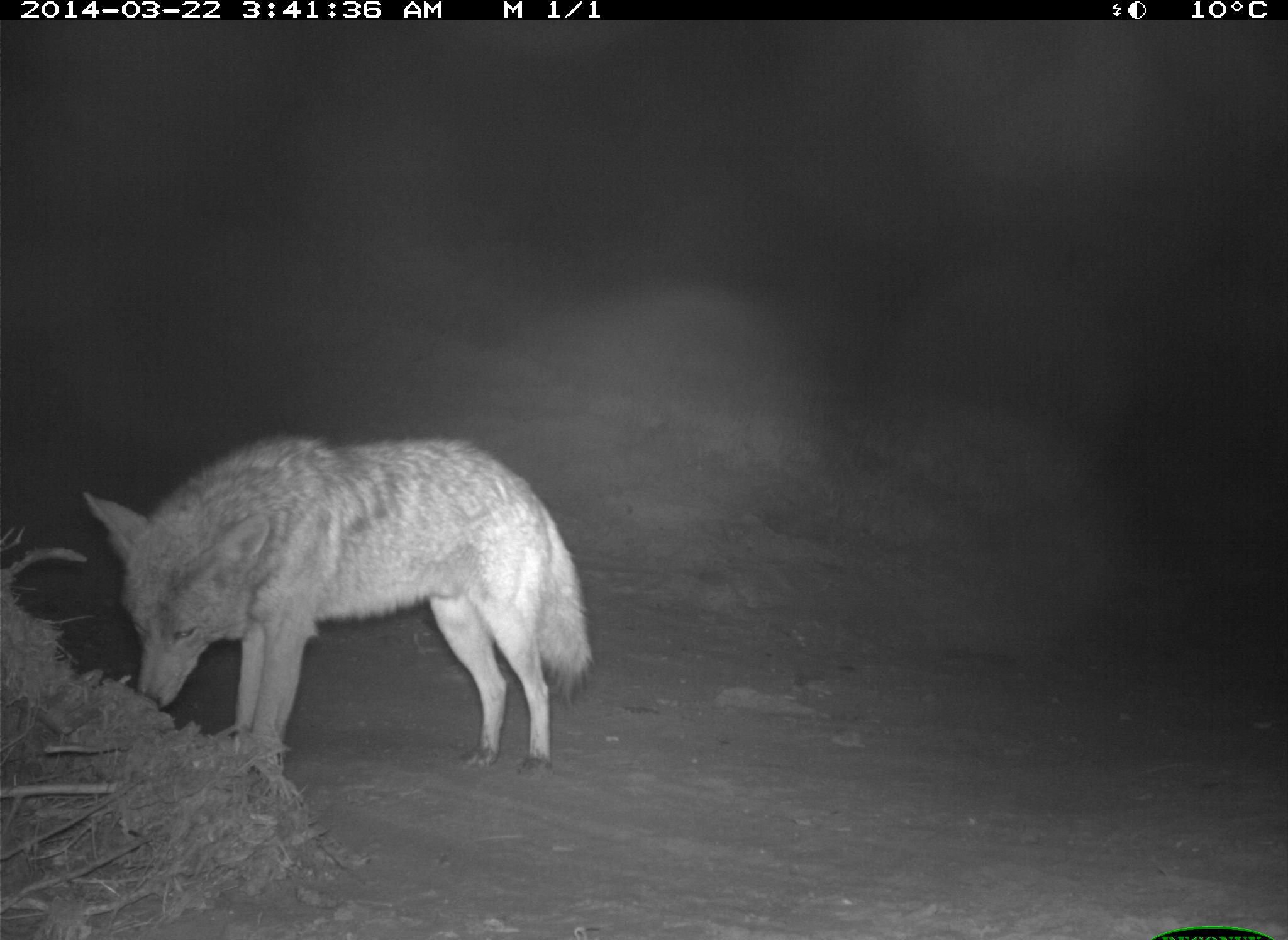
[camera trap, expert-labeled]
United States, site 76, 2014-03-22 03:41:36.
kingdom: Animalia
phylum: Chordata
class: Mammalia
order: Carnivora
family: Canidae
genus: Canis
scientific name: Canis latrans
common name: coyote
Coyote (Canis latrans).